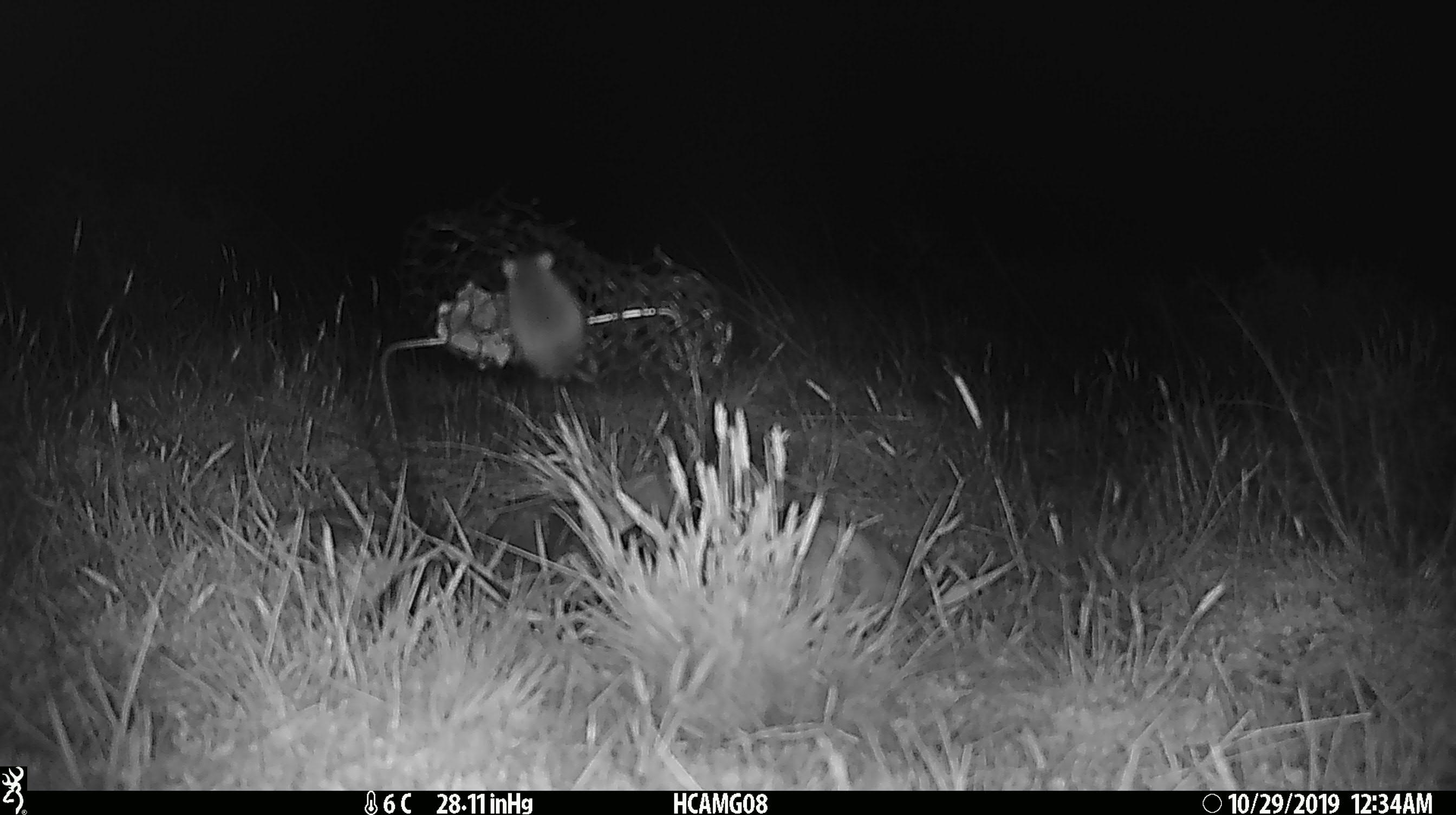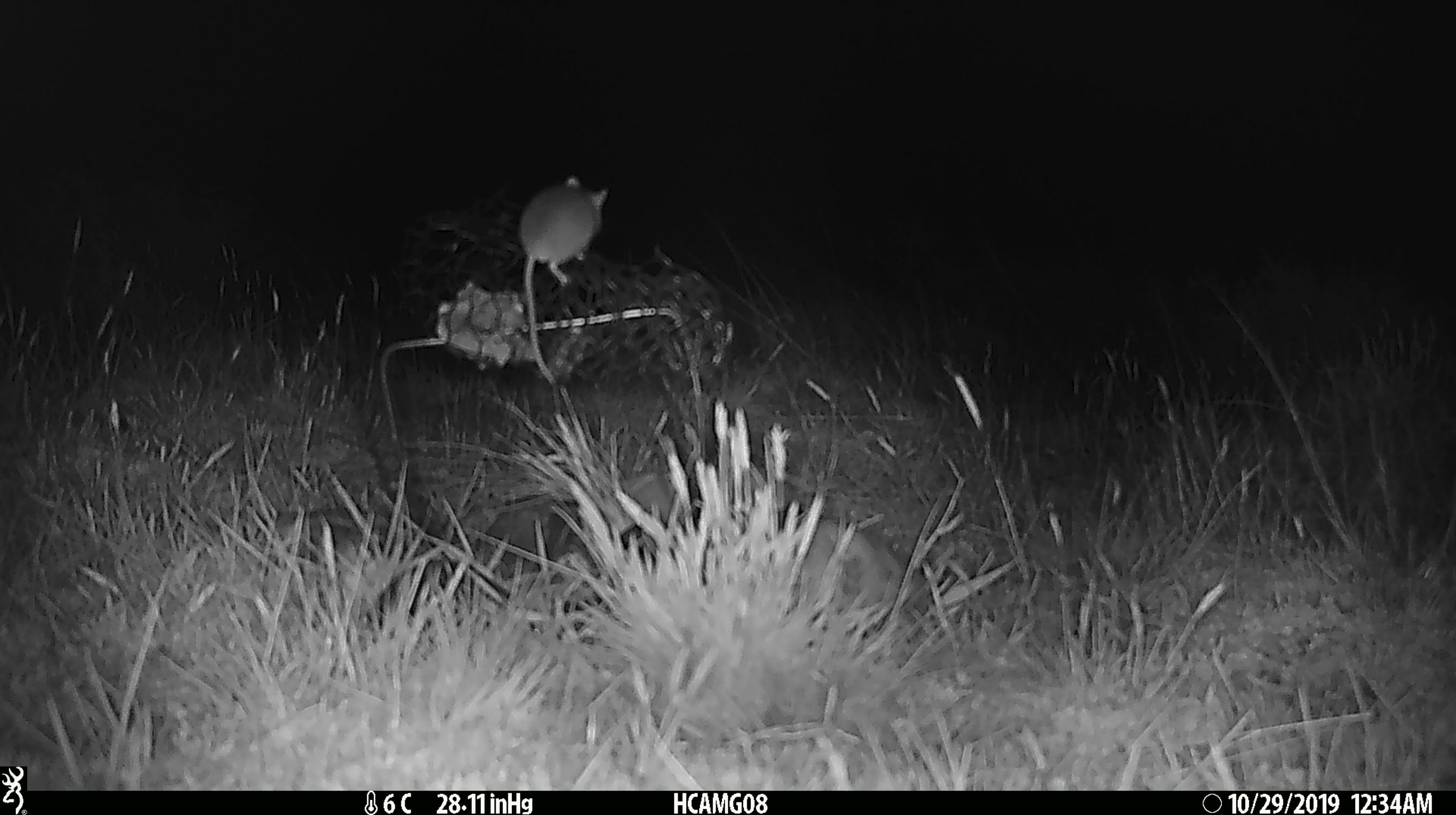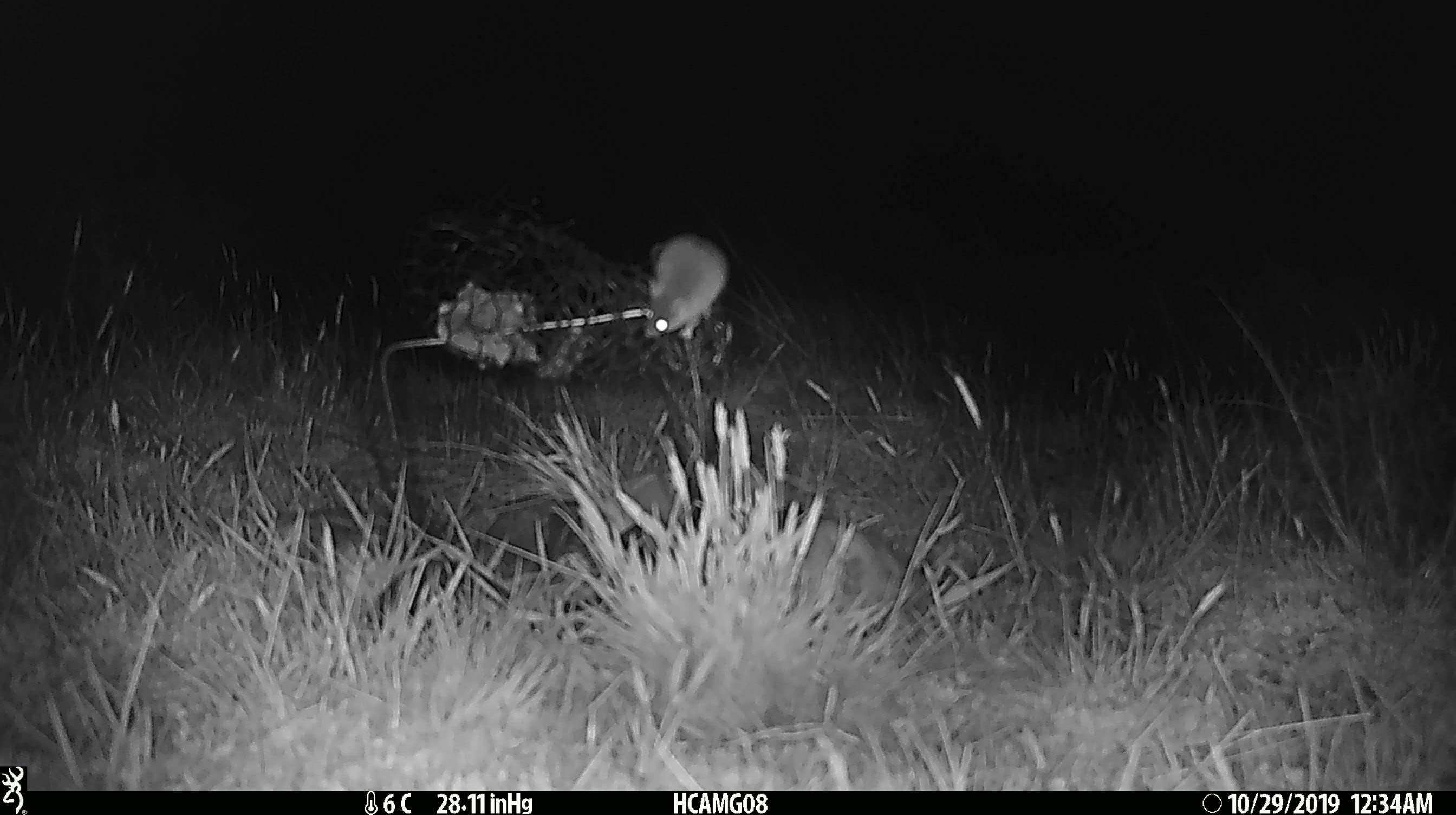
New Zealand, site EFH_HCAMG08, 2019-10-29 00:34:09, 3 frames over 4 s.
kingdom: Animalia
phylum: Chordata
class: Mammalia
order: Rodentia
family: Muridae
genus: Mus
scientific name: Mus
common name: mouse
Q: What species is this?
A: Mouse (Mus).